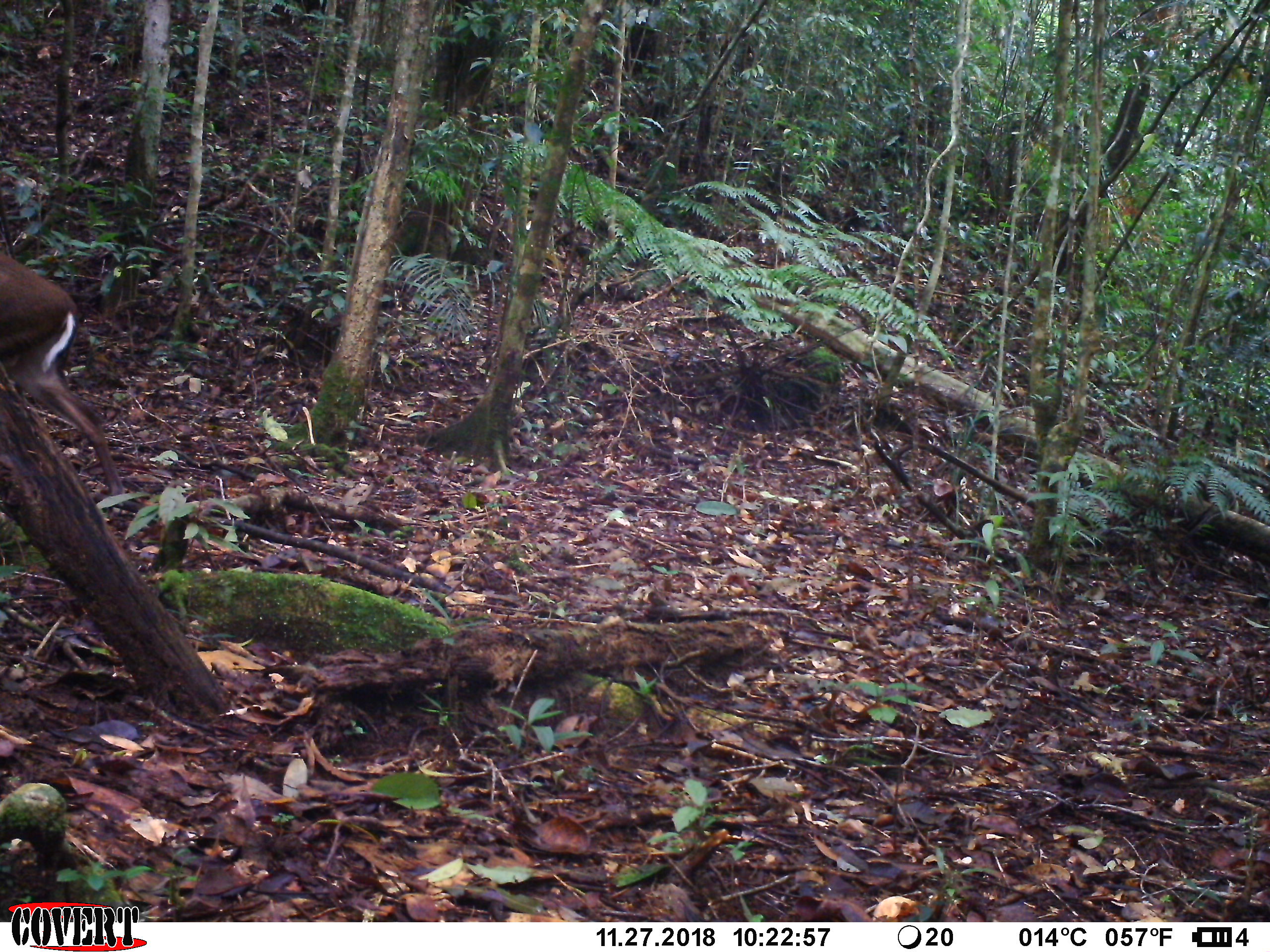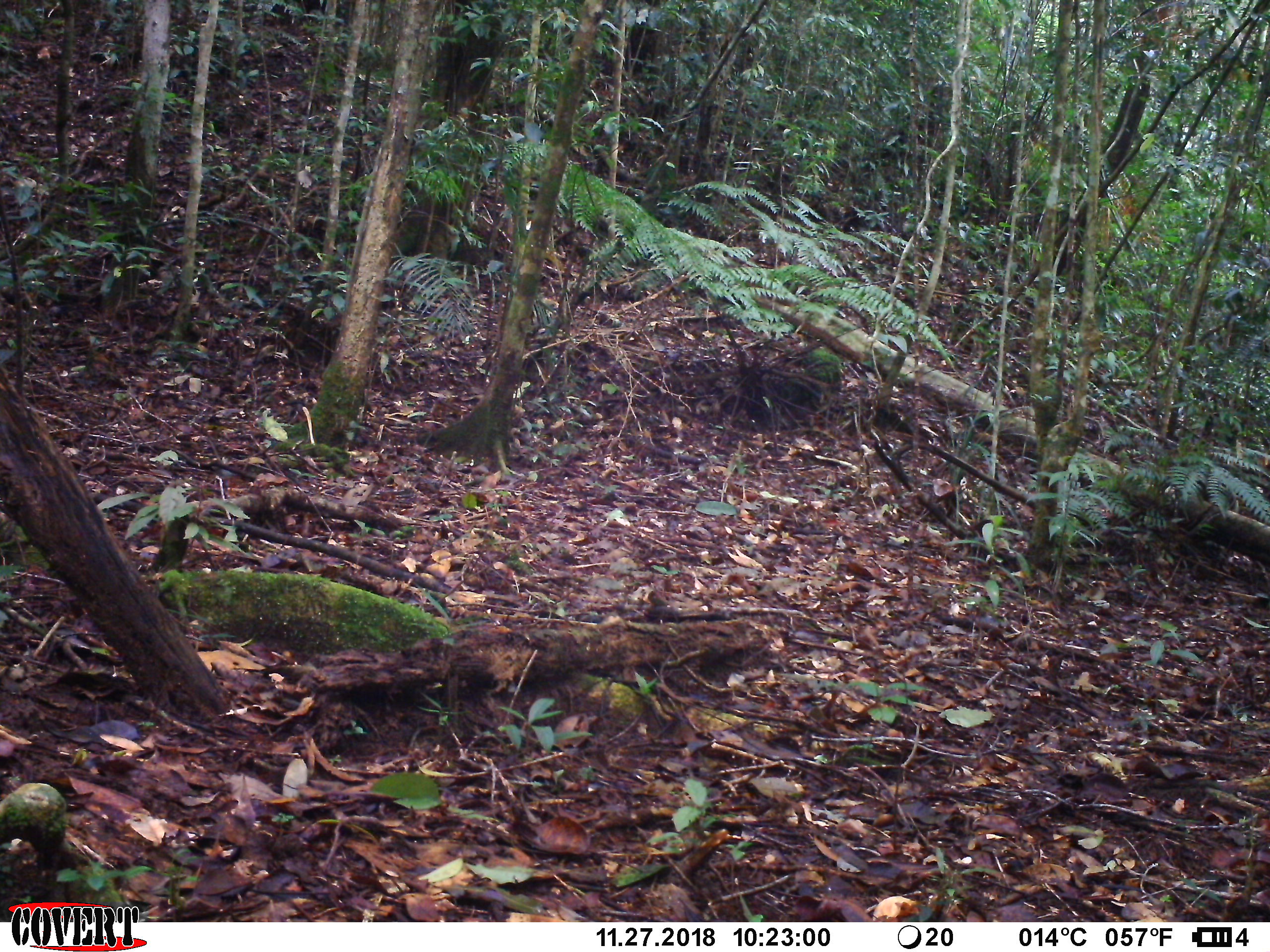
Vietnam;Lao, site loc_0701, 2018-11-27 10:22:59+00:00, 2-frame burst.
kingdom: Animalia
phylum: Chordata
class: Mammalia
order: Artiodactyla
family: Cervidae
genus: Muntiacus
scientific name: Muntiacus rooseveltorum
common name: roosevelt's muntjac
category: roosevelts muntjac group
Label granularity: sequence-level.